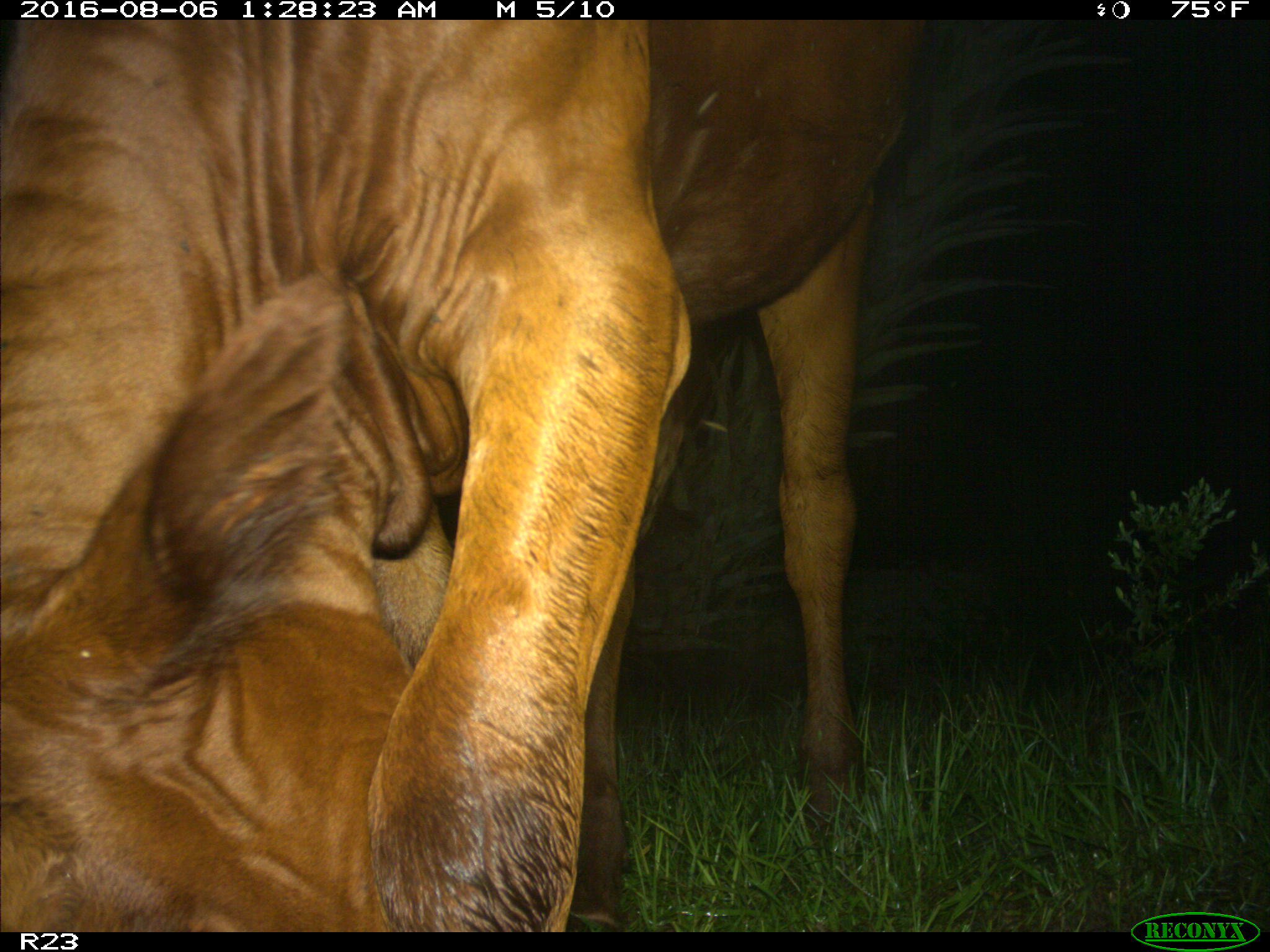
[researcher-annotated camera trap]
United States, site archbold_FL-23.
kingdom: Animalia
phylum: Chordata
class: Mammalia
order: Artiodactyla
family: Bovidae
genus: Bos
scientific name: Bos taurus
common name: domestic cow